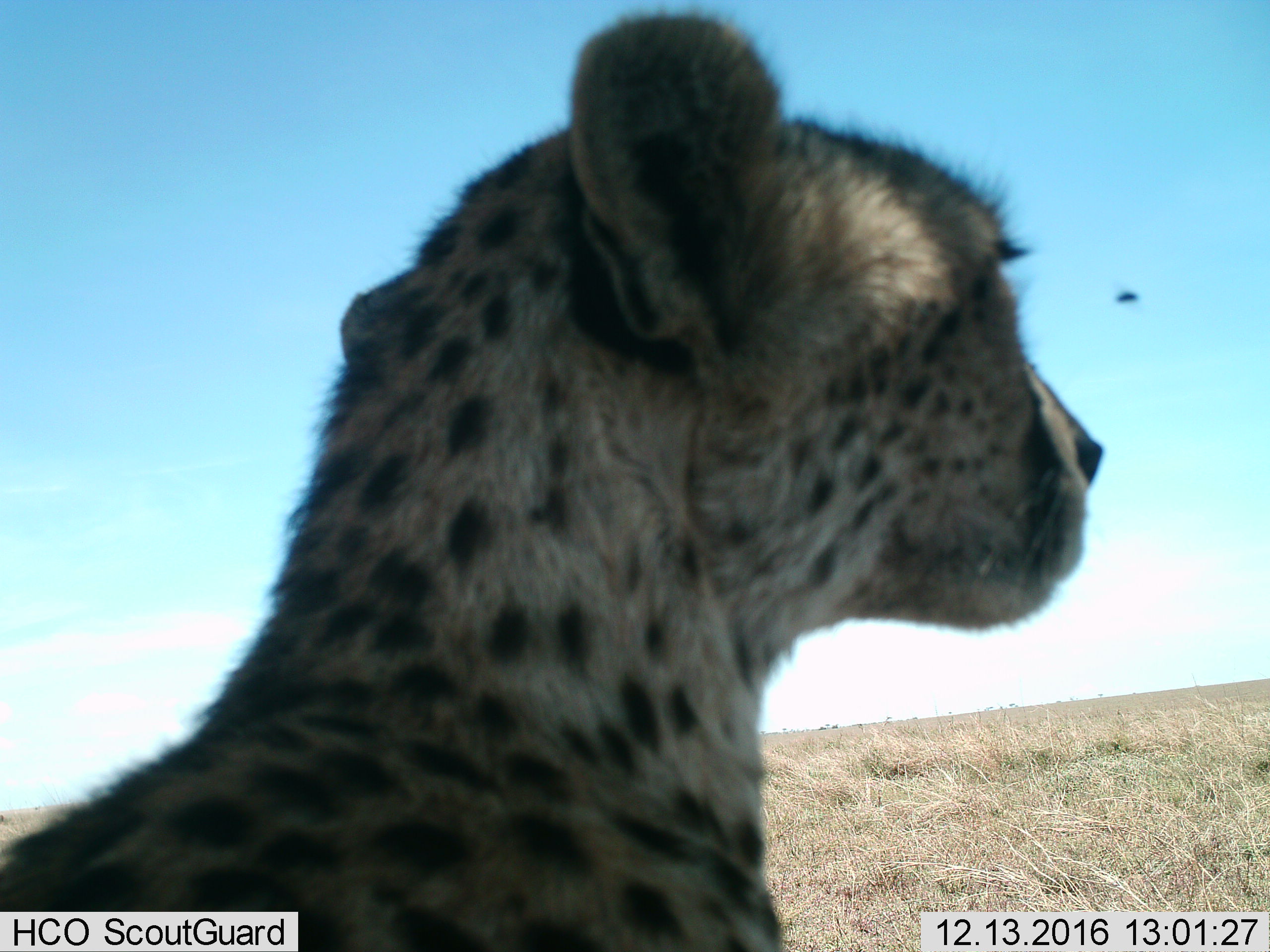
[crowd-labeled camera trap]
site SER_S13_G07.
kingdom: Animalia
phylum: Chordata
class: Mammalia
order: Carnivora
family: Felidae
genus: Acinonyx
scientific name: Acinonyx jubatus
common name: cheetah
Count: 1.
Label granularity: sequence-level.